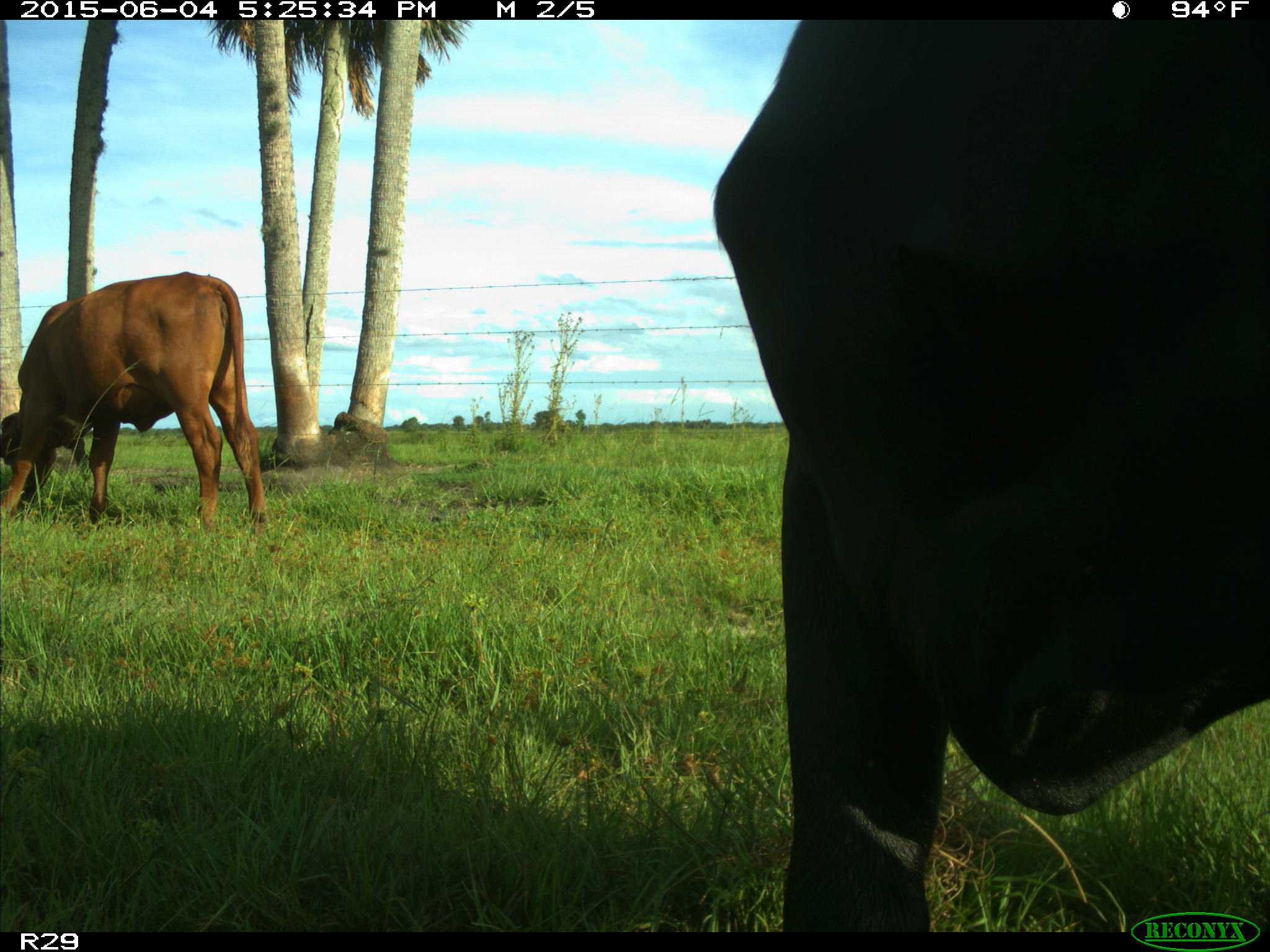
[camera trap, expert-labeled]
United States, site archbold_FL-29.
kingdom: Animalia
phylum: Chordata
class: Mammalia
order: Artiodactyla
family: Bovidae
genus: Bos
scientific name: Bos taurus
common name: domestic cow